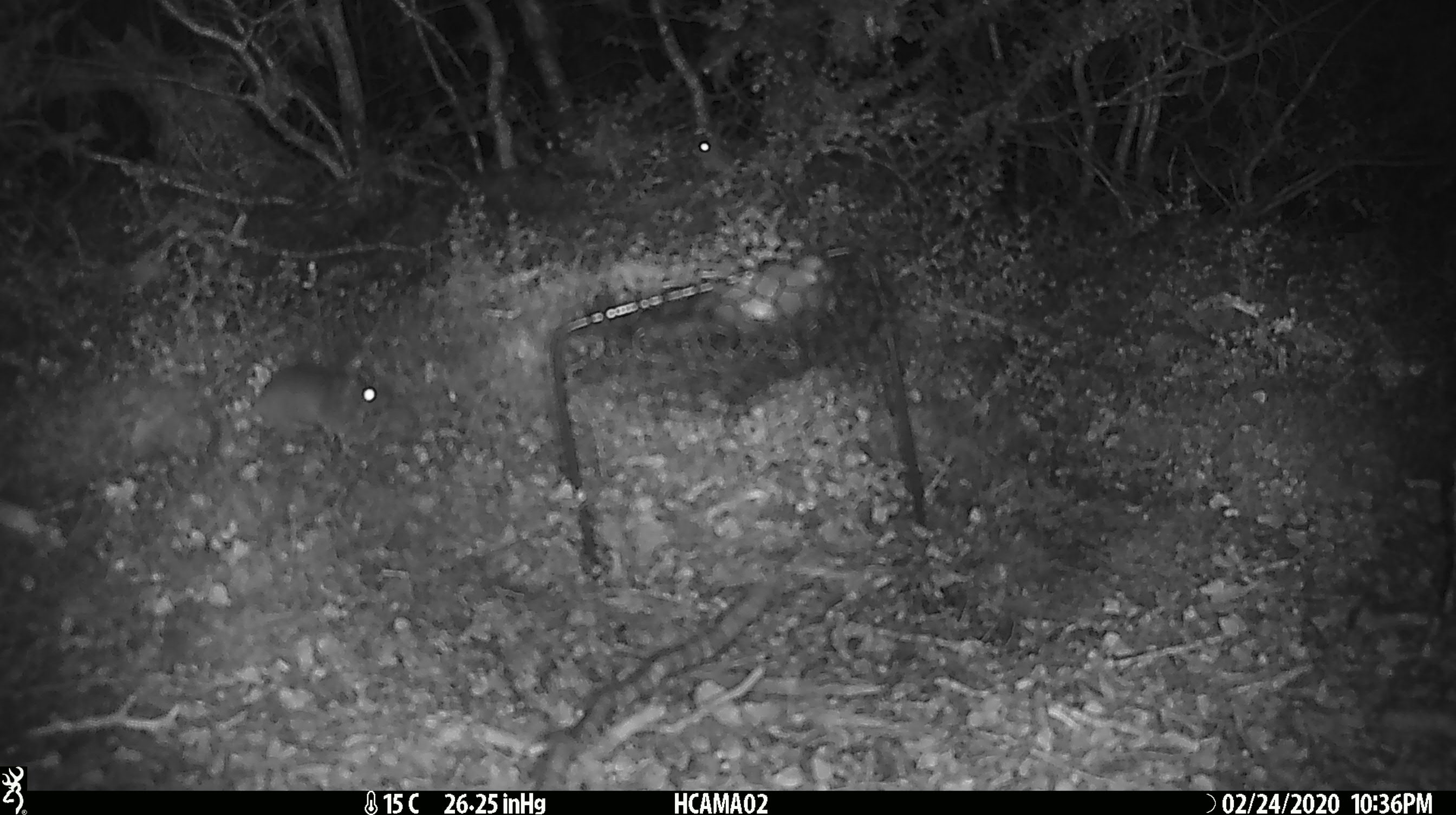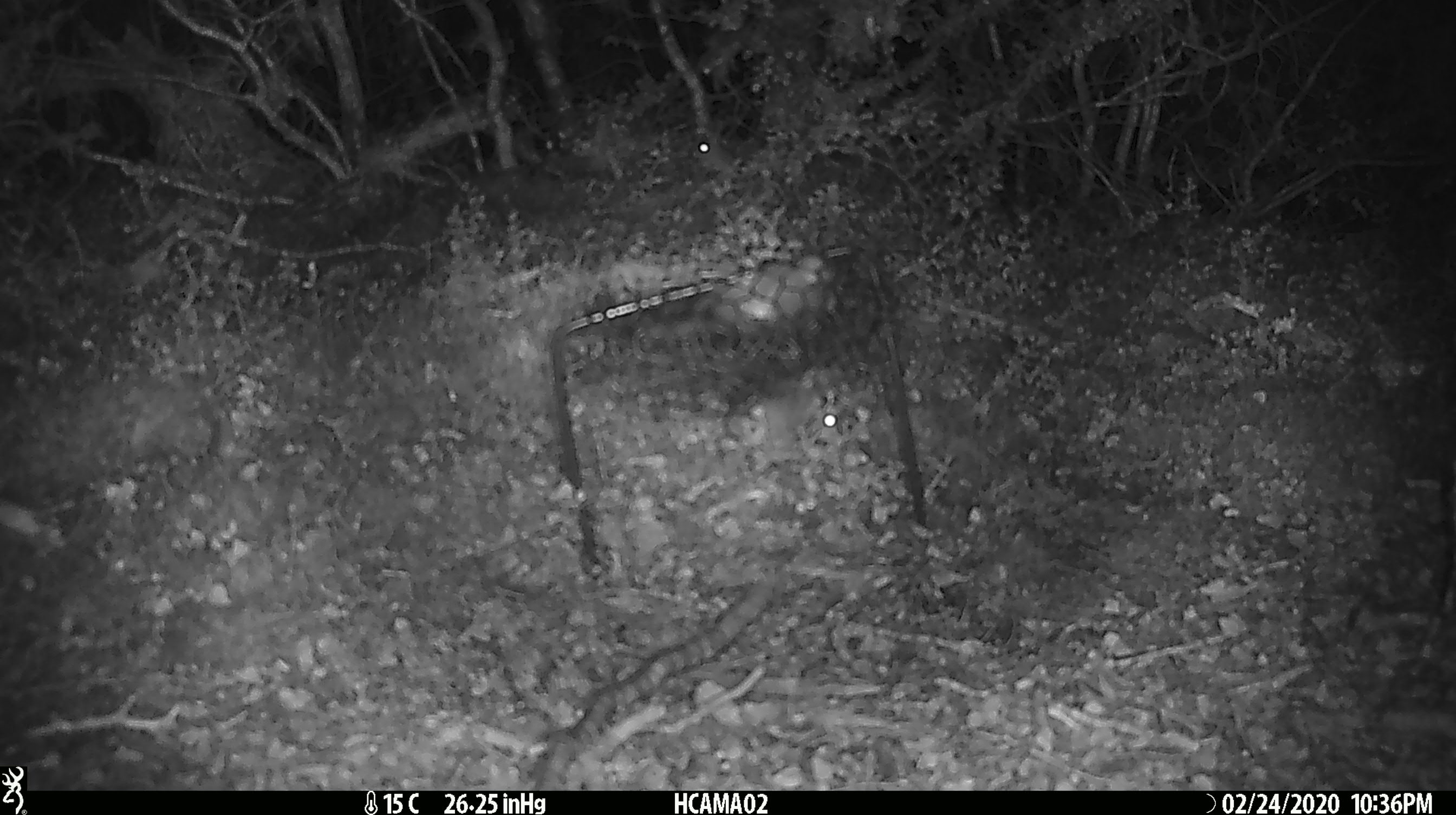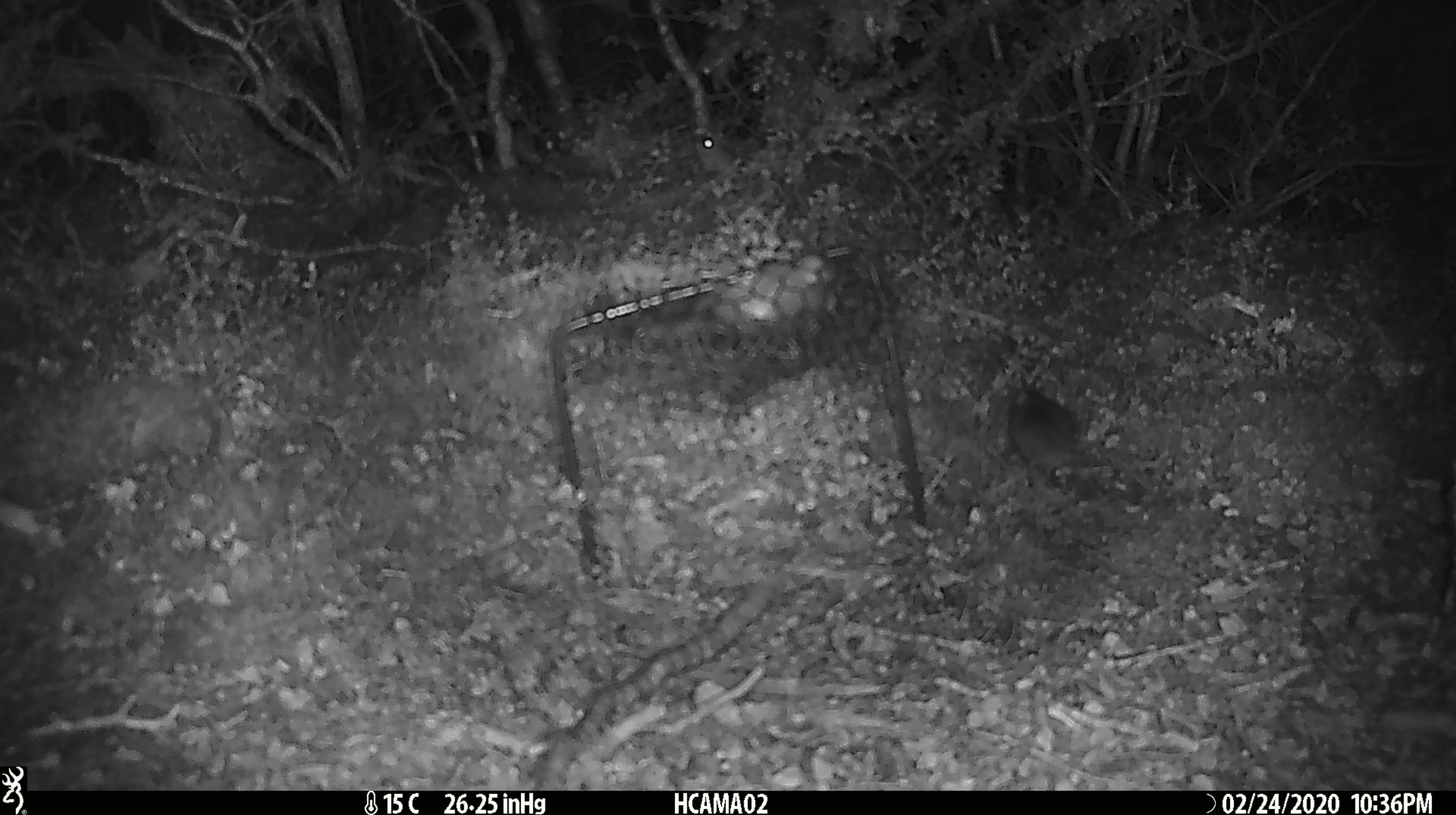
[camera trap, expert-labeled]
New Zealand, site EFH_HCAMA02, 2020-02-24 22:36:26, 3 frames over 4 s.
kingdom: Animalia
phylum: Chordata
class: Mammalia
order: Rodentia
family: Muridae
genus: Mus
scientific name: Mus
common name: mouse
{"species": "mouse (Mus)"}